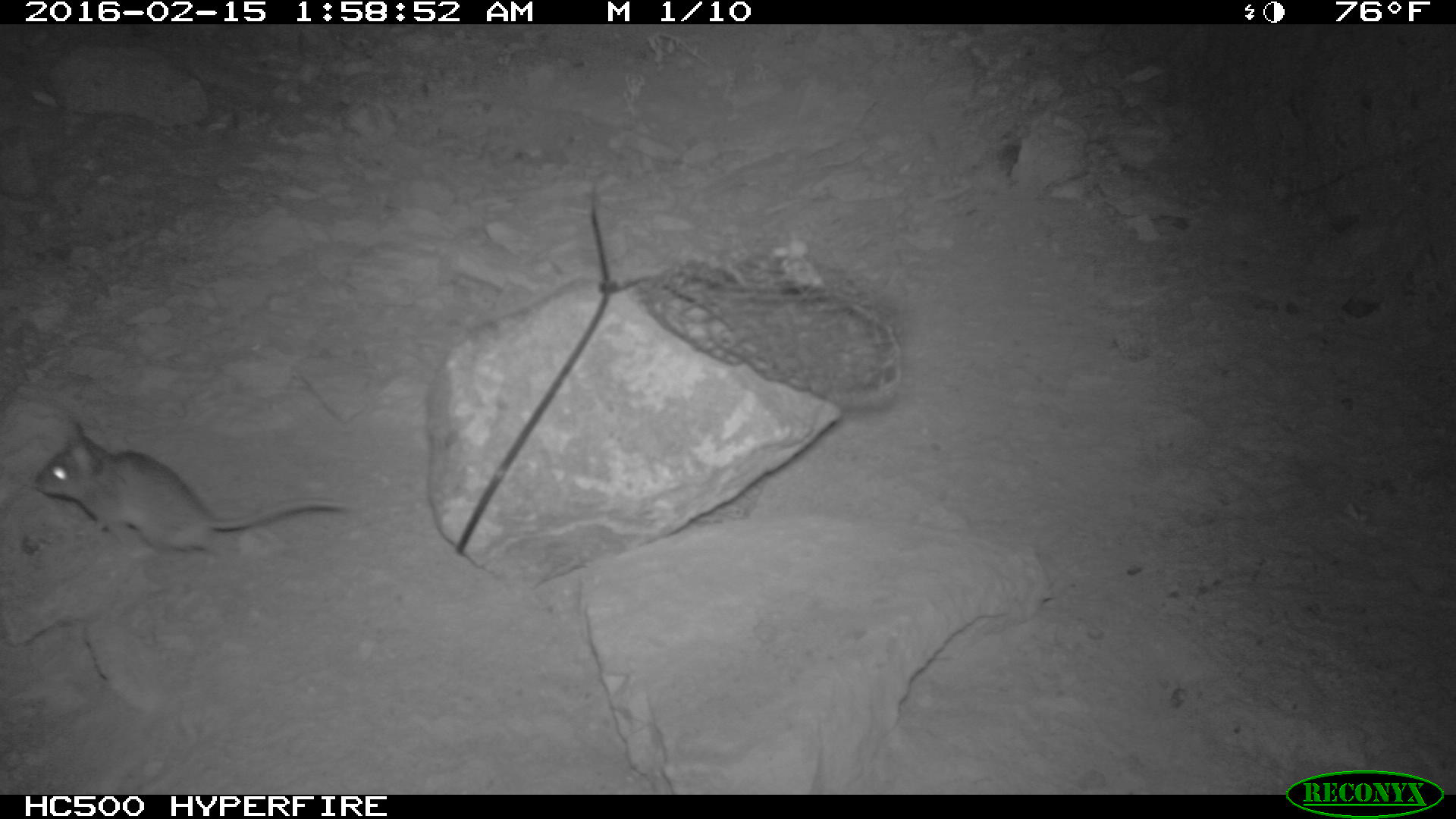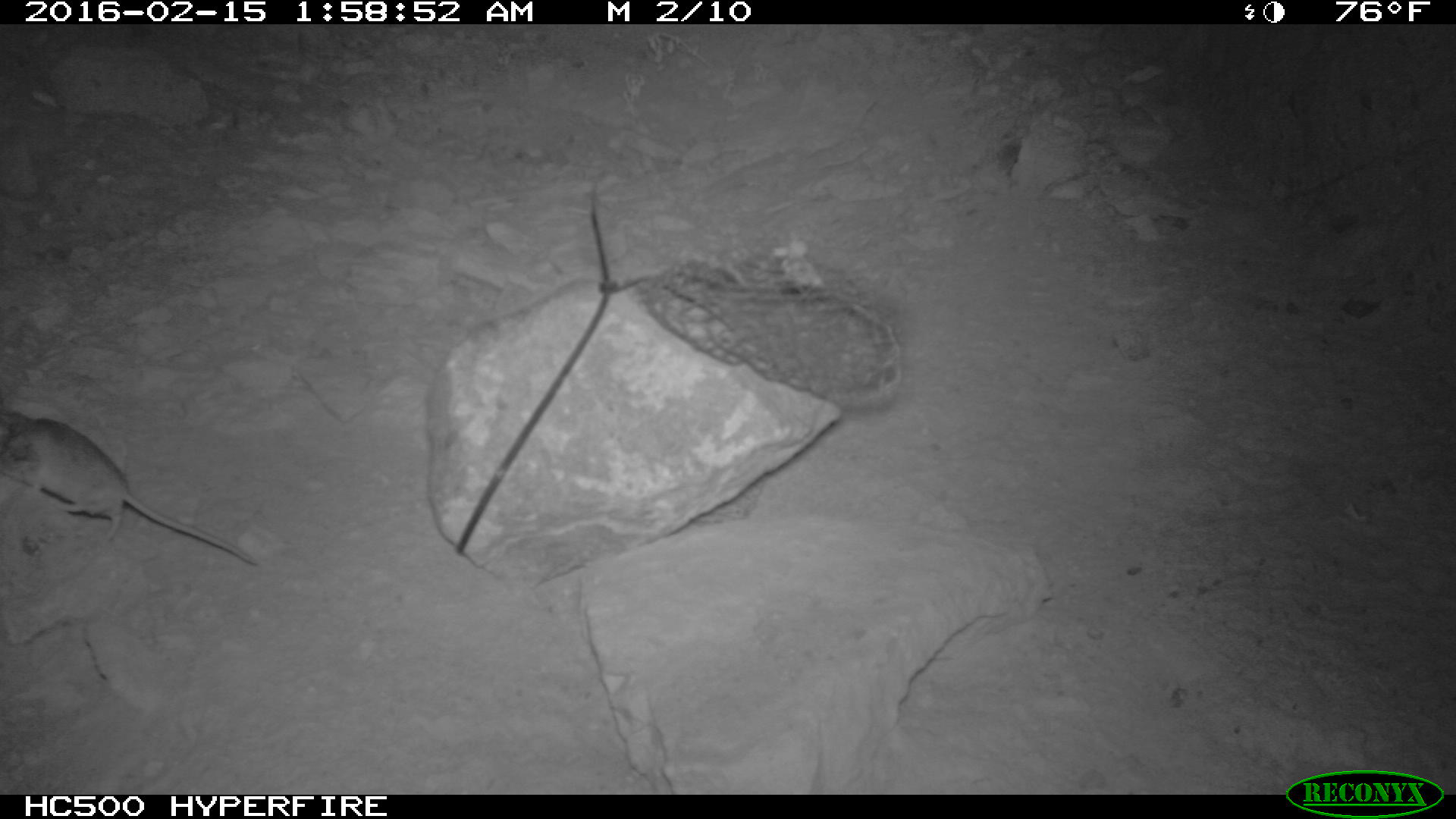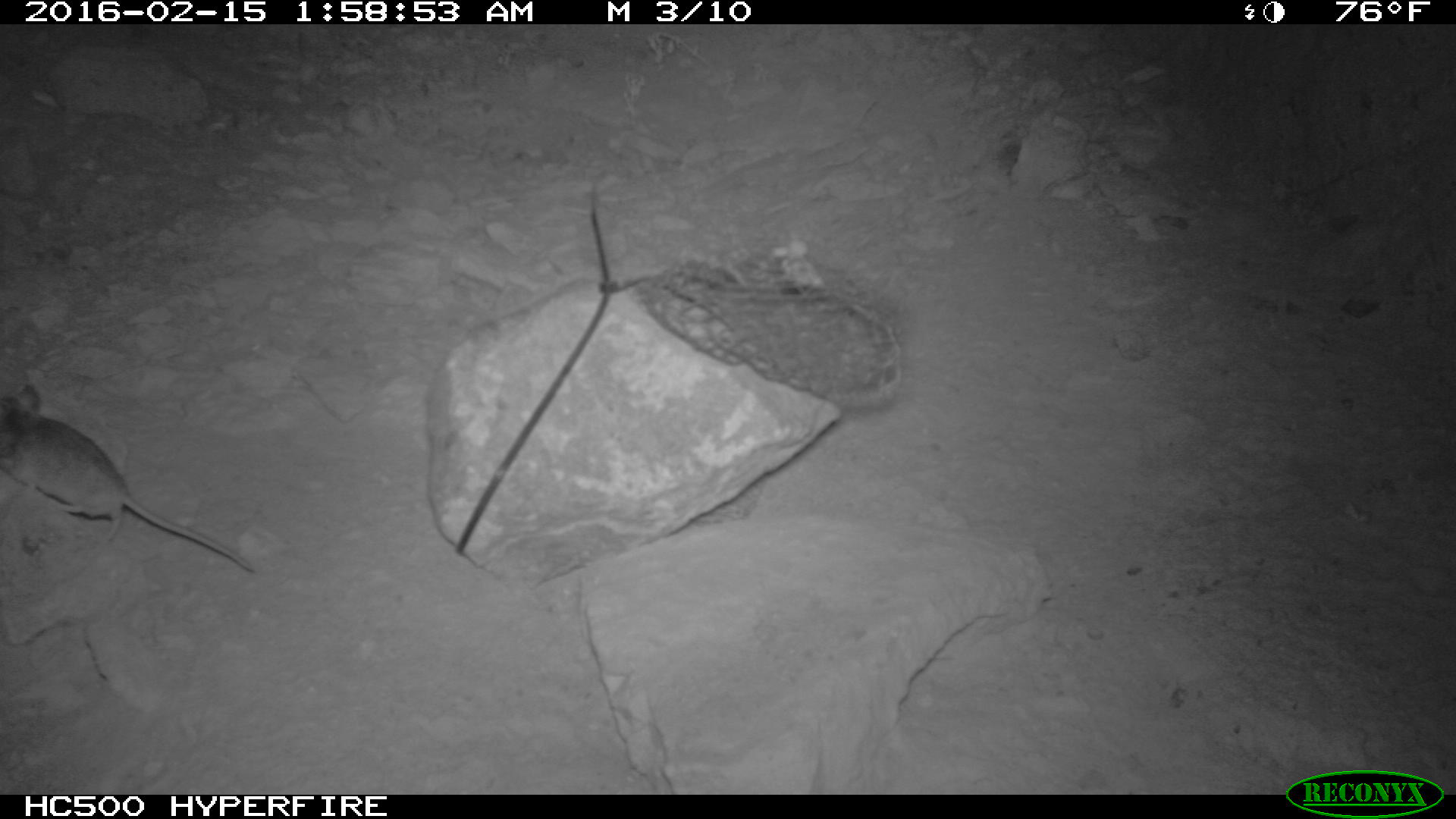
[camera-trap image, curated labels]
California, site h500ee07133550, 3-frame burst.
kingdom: Animalia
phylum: Chordata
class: Mammalia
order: Rodentia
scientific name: Rodentia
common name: rodent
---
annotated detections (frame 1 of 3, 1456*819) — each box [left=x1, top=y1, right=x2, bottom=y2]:
rodent: [left=35, top=416, right=353, bottom=557]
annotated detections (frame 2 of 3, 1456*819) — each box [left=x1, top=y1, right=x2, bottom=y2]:
rodent: [left=0, top=407, right=257, bottom=564]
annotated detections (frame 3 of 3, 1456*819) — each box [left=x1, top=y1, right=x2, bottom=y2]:
rodent: [left=0, top=384, right=254, bottom=571]